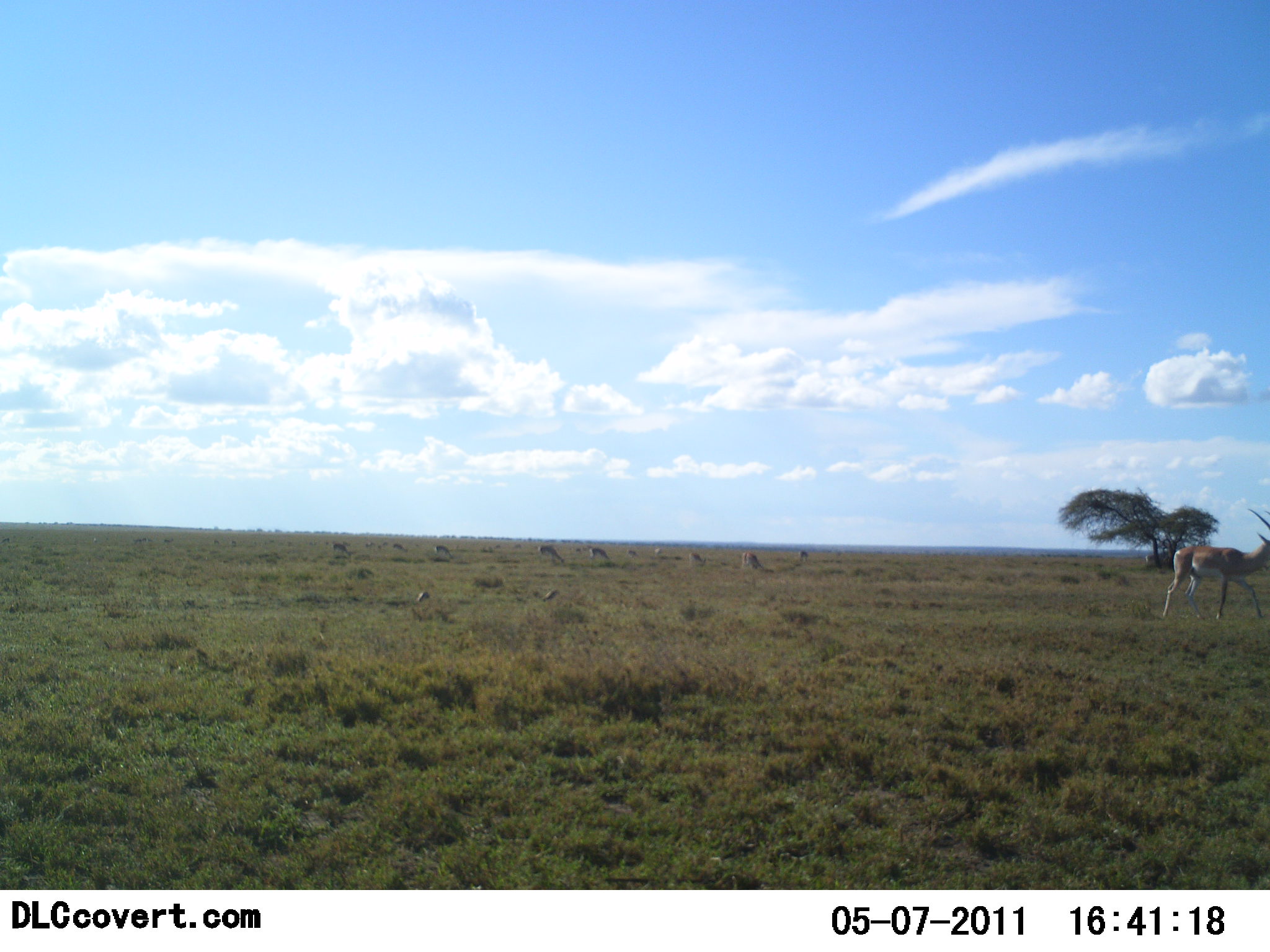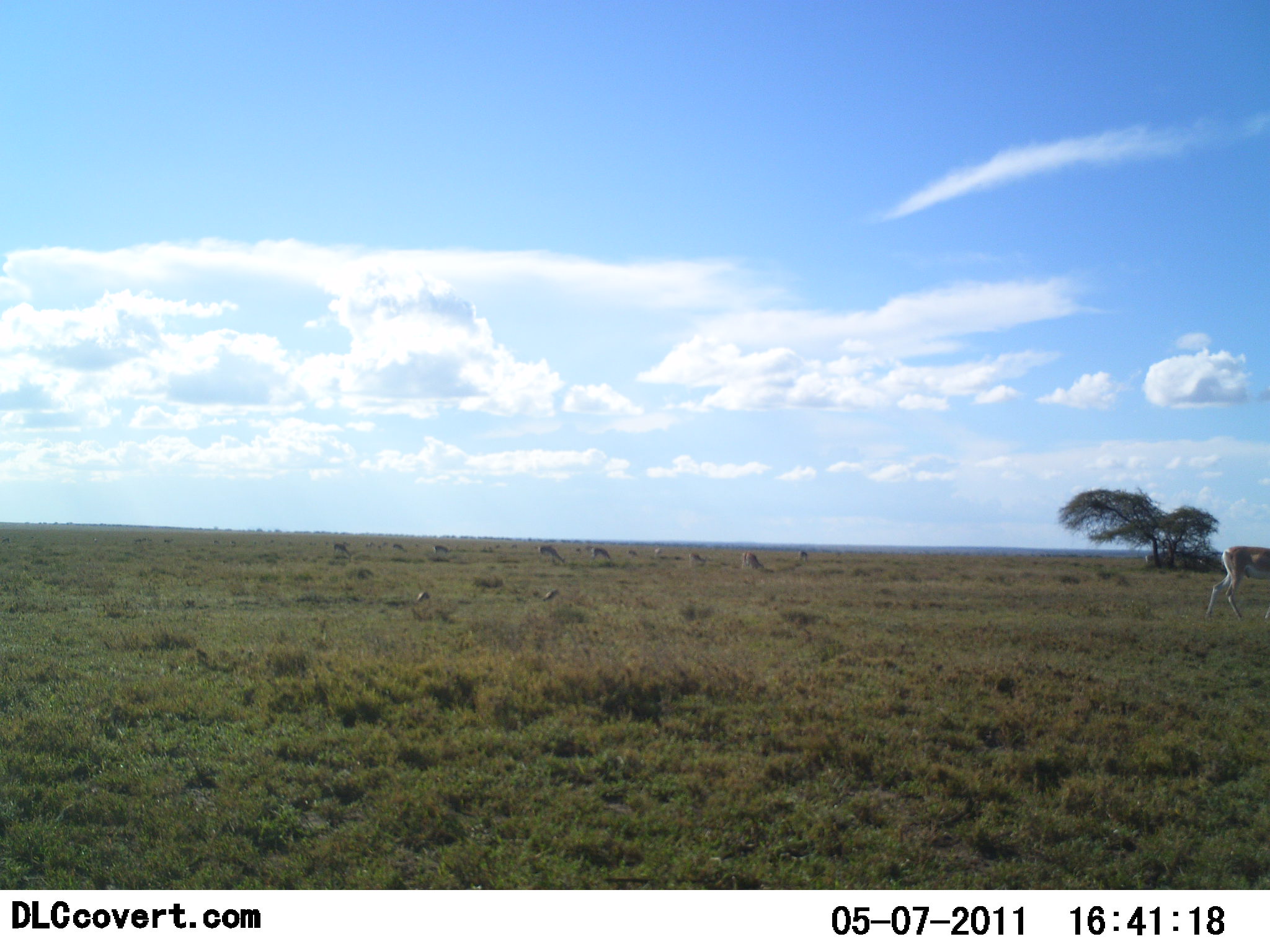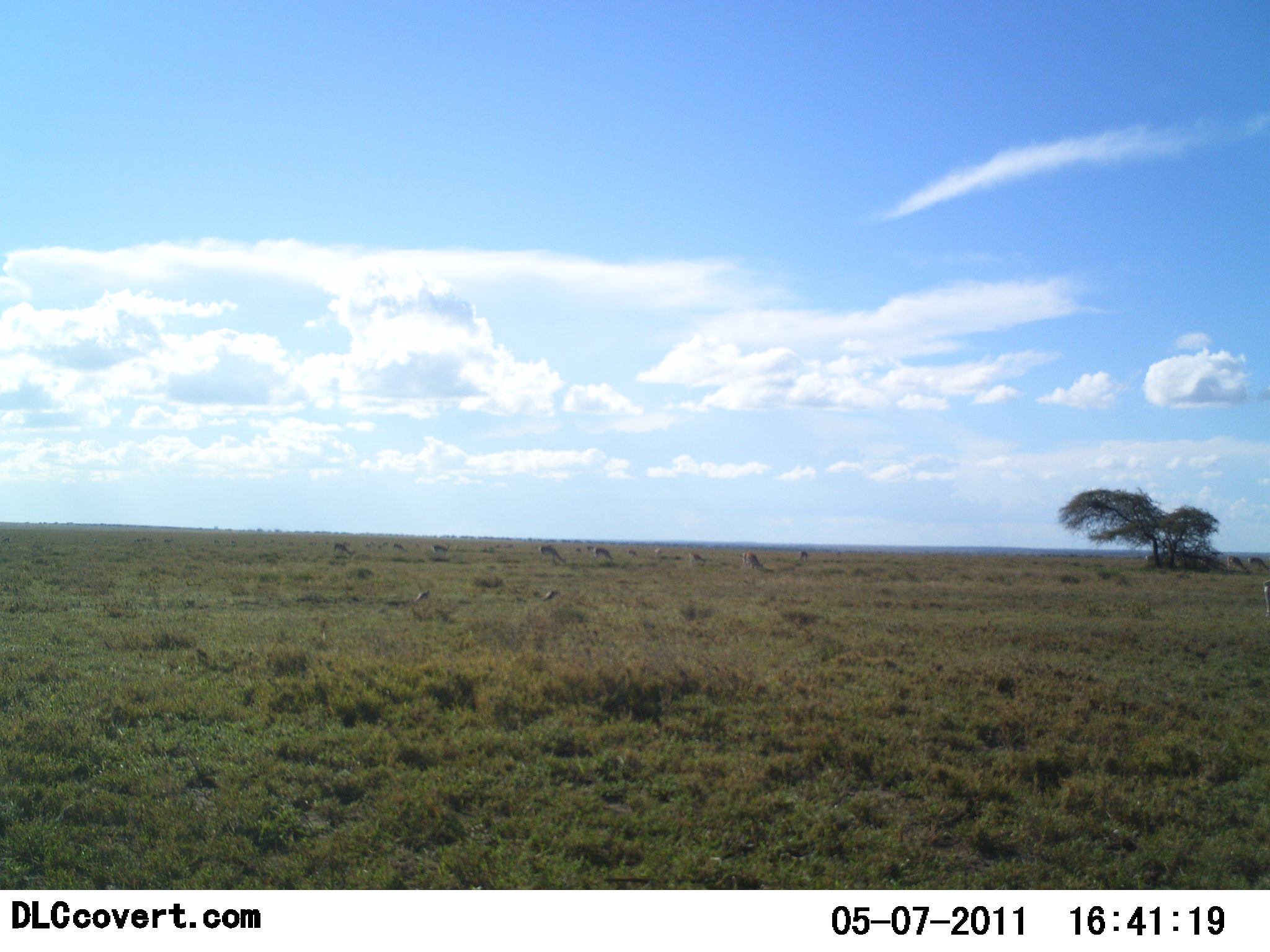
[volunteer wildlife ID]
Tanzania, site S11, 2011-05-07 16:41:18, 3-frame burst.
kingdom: Animalia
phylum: Chordata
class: Mammalia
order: Artiodactyla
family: Bovidae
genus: Nanger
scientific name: Nanger granti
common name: grant's gazelle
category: gazellegrants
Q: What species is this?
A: Gazellegrants (grant's gazelle) (Nanger granti).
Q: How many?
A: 7.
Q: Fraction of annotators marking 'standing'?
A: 8%.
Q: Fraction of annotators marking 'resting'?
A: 0%.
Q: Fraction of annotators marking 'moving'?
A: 92%.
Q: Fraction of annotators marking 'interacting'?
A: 0%.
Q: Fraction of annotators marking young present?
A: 0%.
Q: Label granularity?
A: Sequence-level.